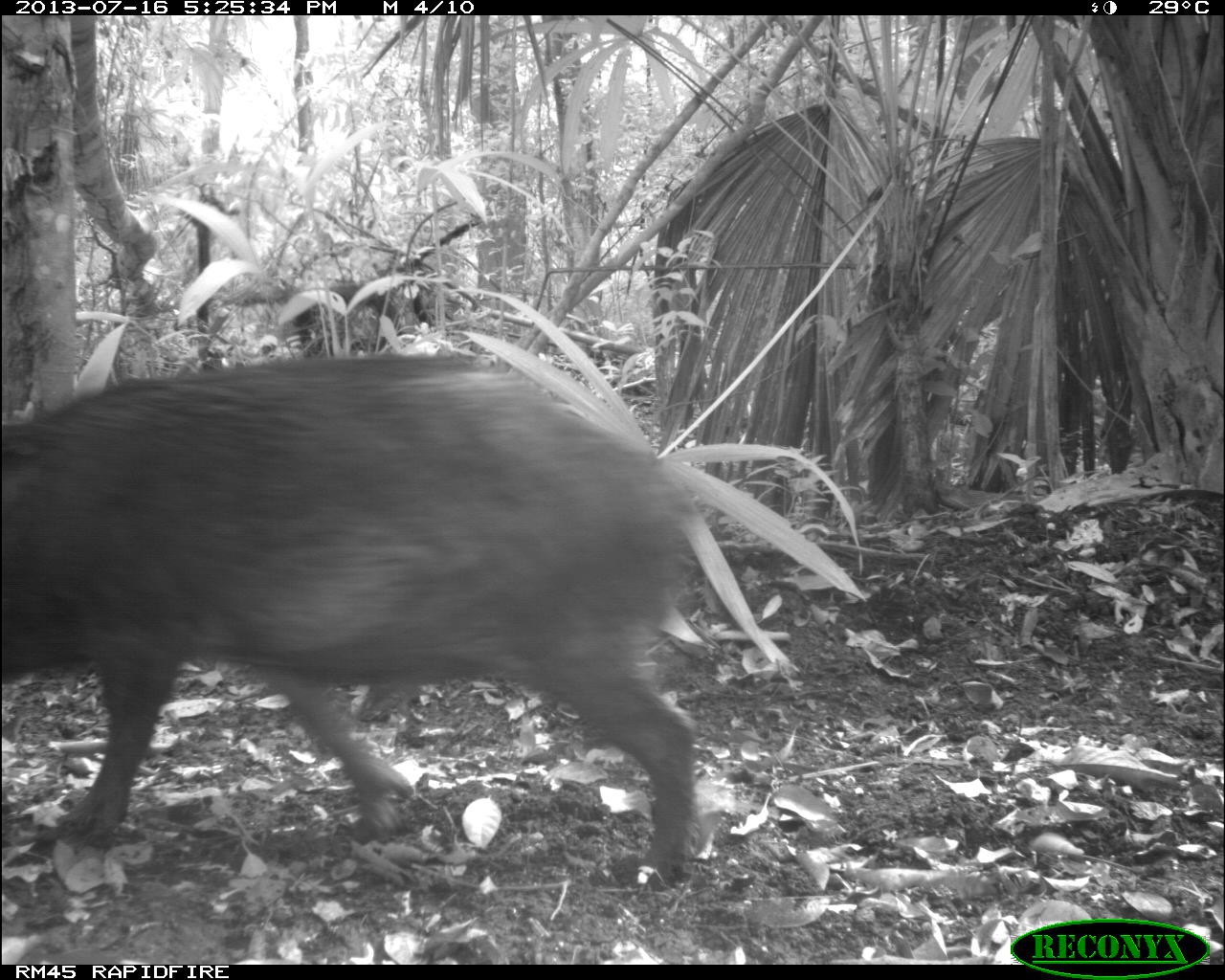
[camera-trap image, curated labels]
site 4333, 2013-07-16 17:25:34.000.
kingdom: Animalia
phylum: Chordata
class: Mammalia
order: Artiodactyla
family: Tayassuidae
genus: Tayassu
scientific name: Tayassu pecari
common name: white-lipped peccary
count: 3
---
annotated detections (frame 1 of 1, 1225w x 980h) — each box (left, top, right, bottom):
tayassu pecari: (0, 350, 708, 889)